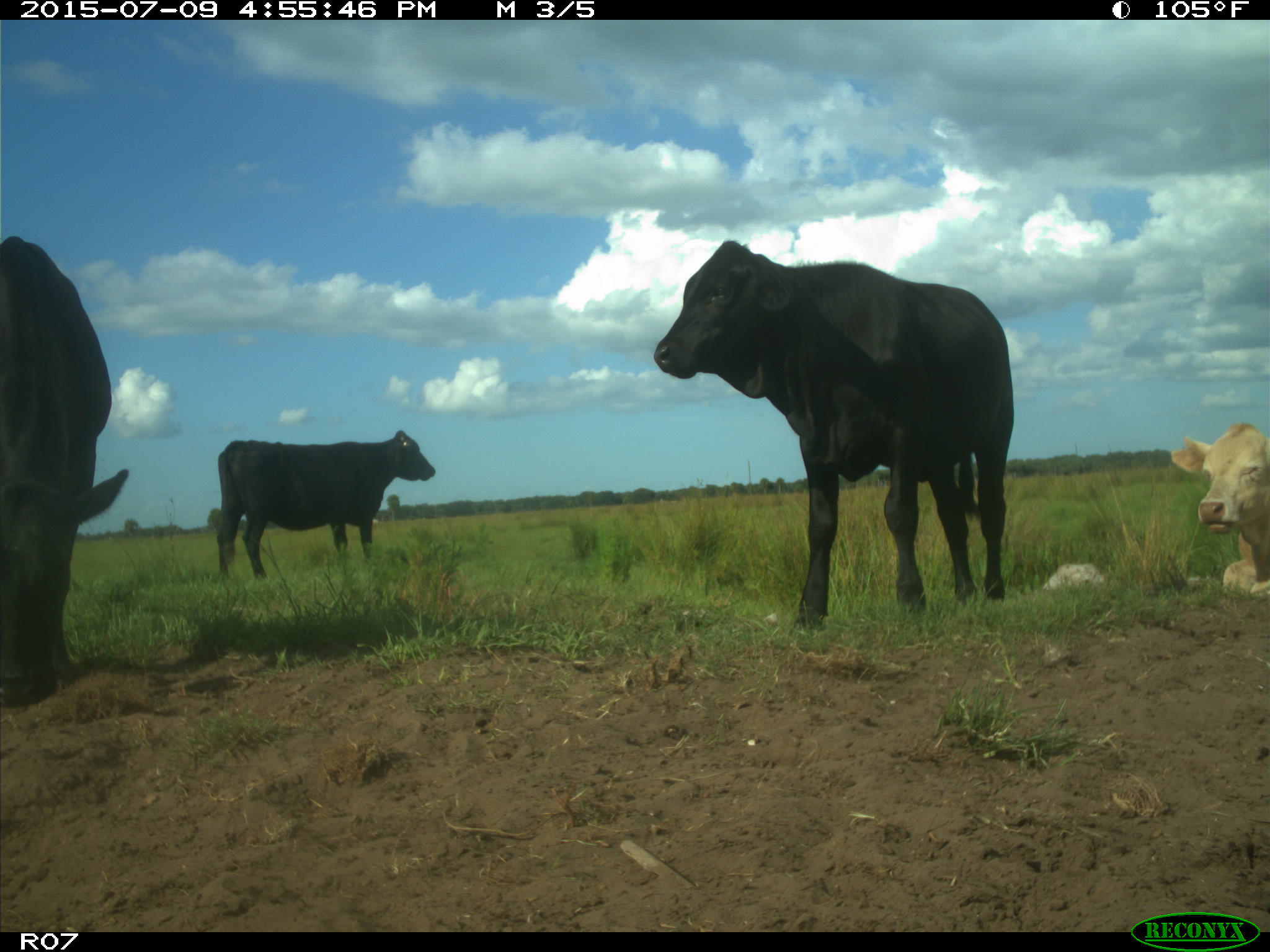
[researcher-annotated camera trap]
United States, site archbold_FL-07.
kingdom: Animalia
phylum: Chordata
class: Mammalia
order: Artiodactyla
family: Bovidae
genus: Bos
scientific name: Bos taurus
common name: domestic cow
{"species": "Bos taurus (domestic cow)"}